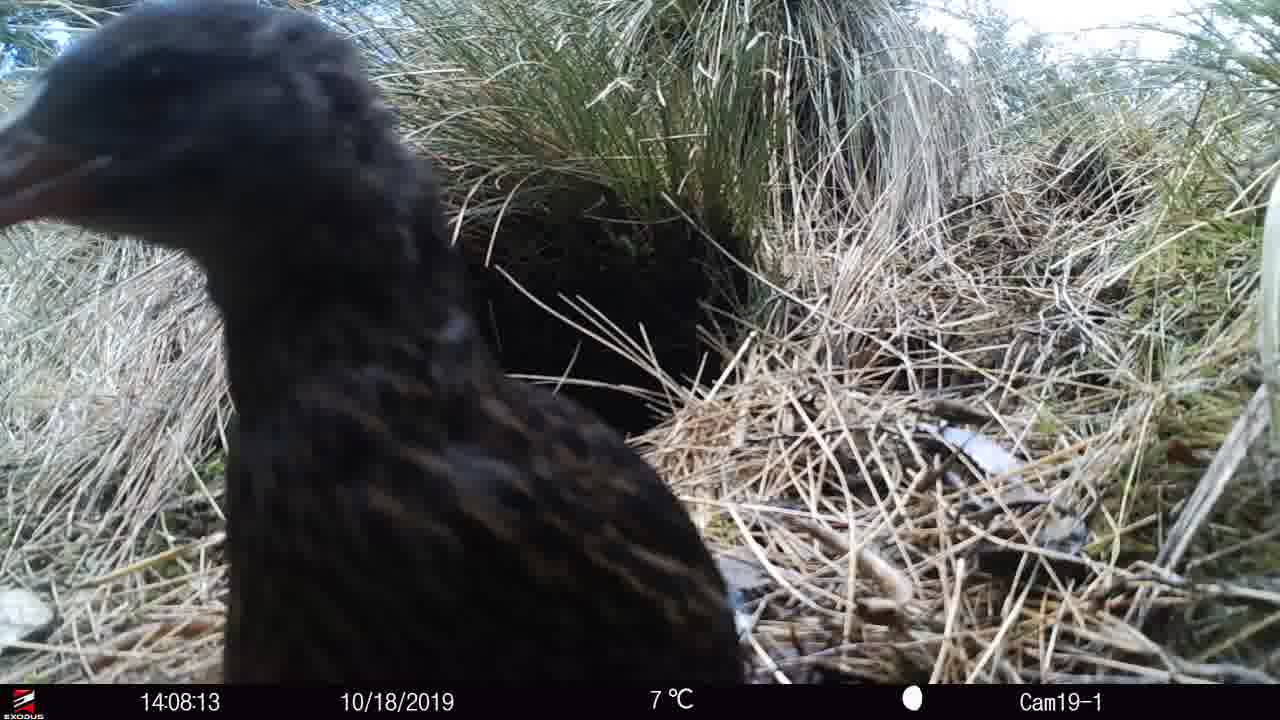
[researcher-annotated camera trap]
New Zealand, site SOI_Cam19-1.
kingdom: Animalia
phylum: Chordata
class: Aves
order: Gruiformes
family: Rallidae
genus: Gallirallus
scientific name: Gallirallus australis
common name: weka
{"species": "weka (Gallirallus australis)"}